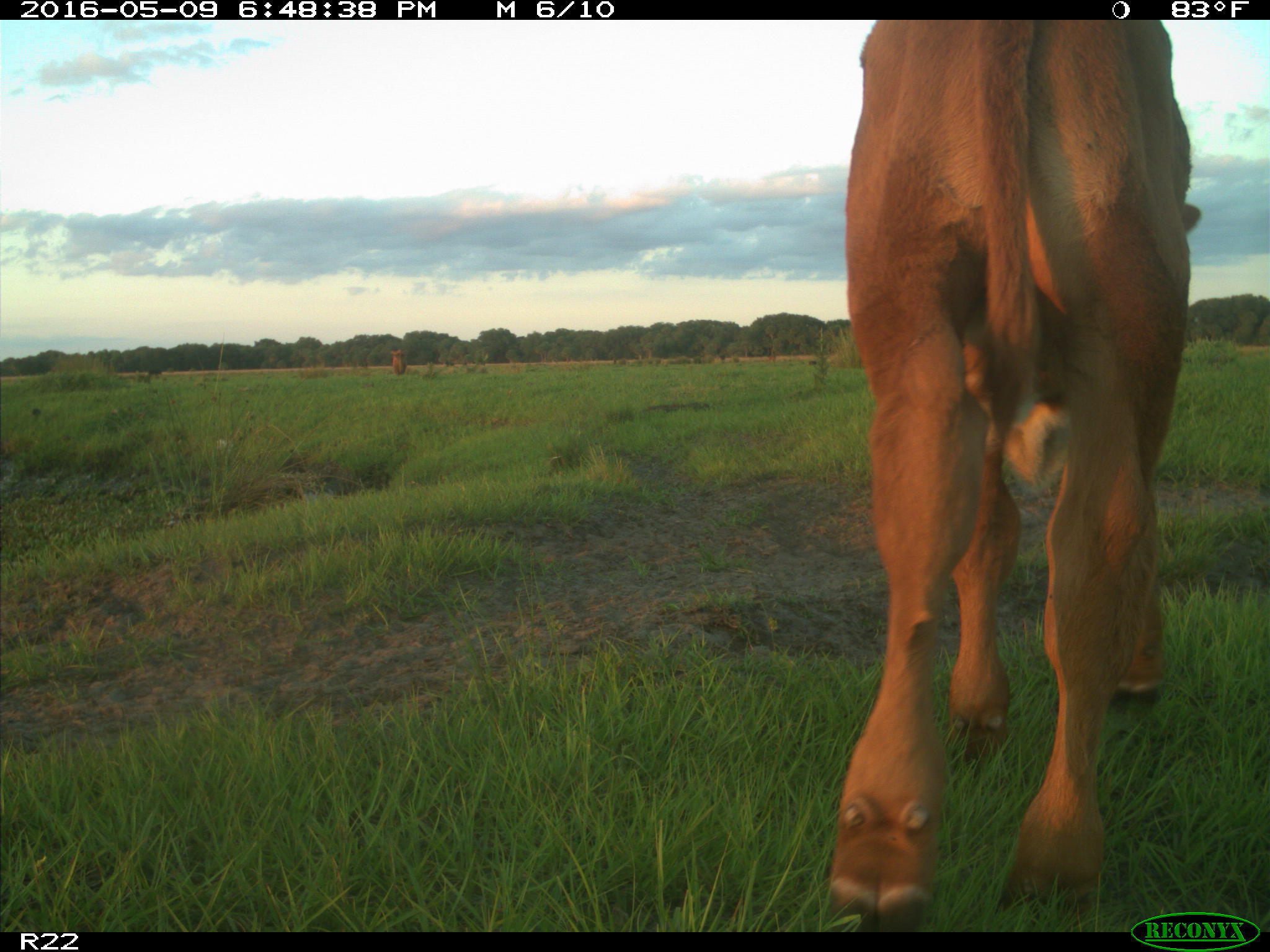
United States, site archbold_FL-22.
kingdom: Animalia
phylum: Chordata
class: Mammalia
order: Artiodactyla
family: Bovidae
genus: Bos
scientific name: Bos taurus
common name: domestic cow